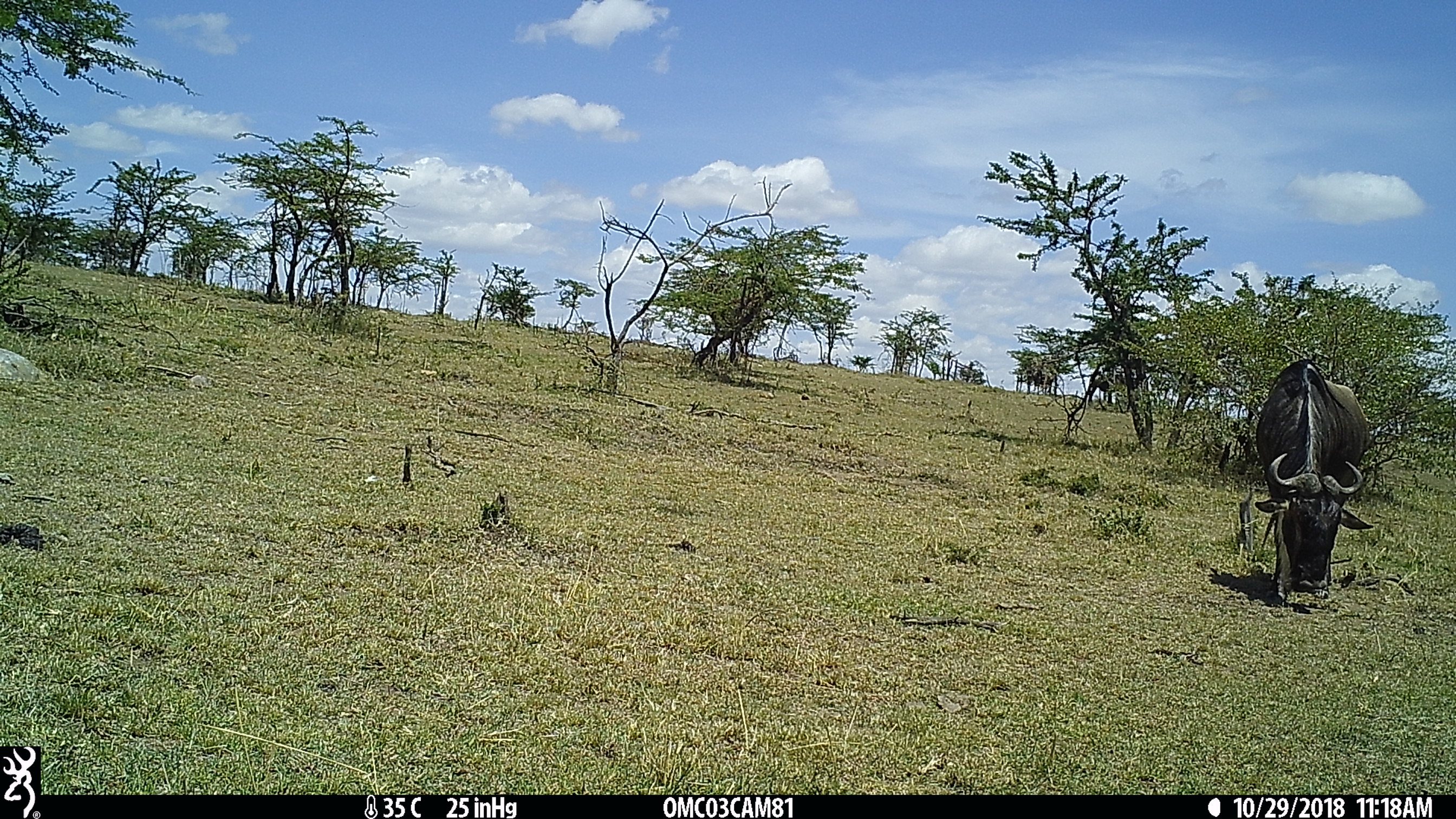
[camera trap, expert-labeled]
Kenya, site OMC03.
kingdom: Animalia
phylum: Chordata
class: Mammalia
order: Artiodactyla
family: Bovidae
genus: Connochaetes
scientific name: Connochaetes taurinus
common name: blue wildebeest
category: wildebeest